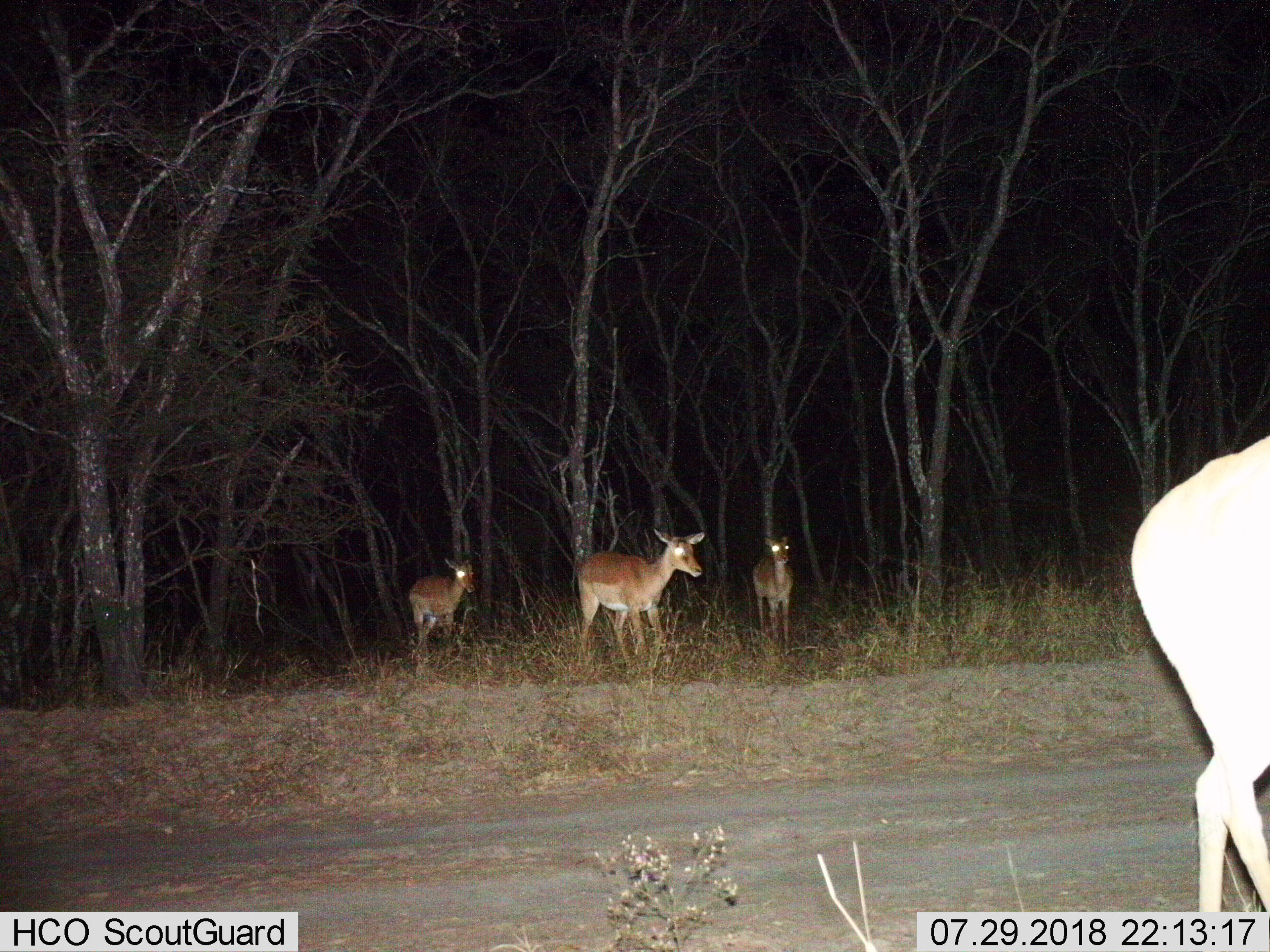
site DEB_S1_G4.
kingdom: Animalia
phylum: Chordata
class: Mammalia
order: Artiodactyla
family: Bovidae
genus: Aepyceros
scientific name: Aepyceros melampus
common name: impala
Impala (Aepyceros melampus), count 4. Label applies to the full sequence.